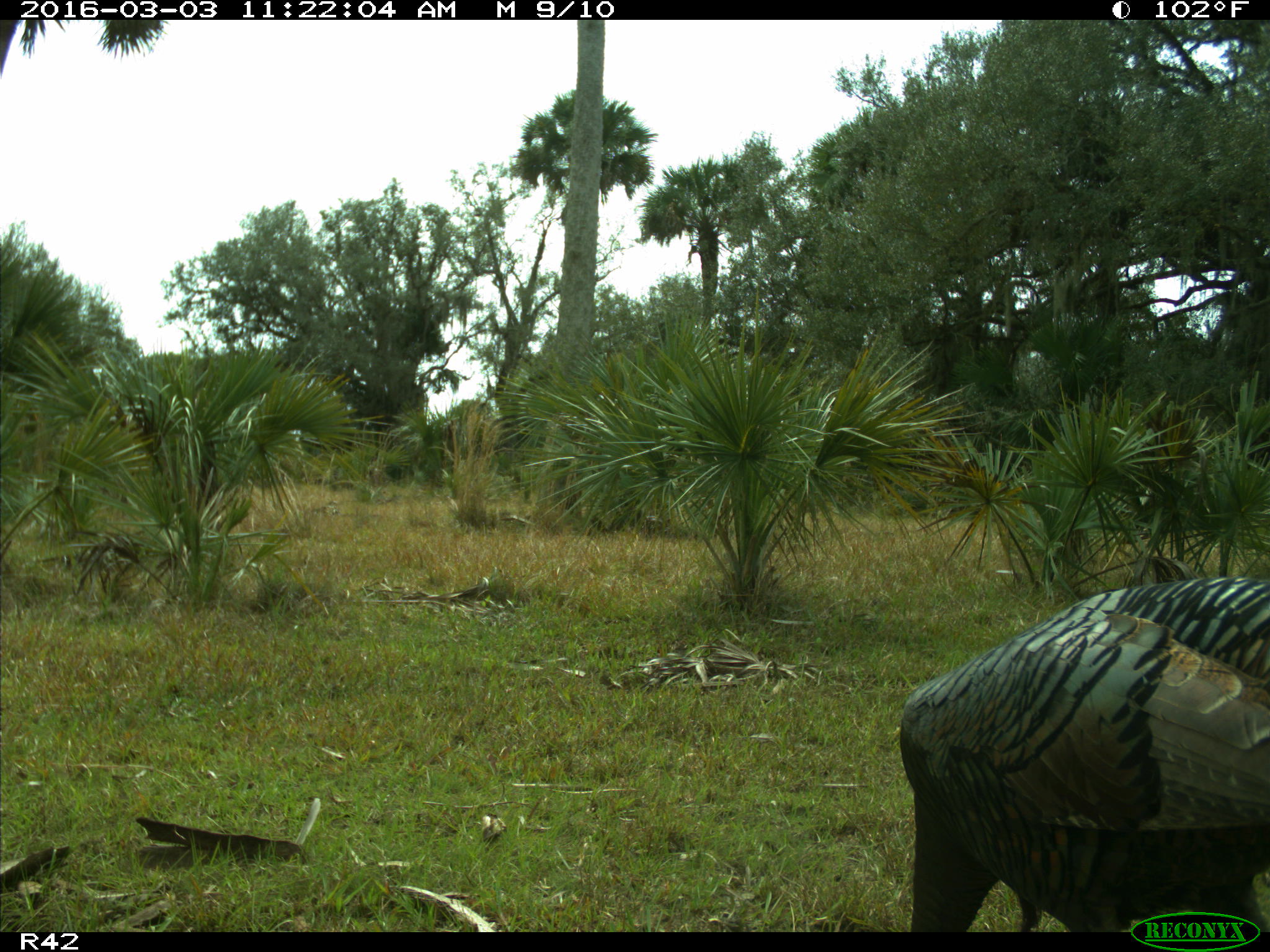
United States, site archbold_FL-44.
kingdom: Animalia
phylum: Chordata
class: Aves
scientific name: Aves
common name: birds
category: unidentified bird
Unidentified bird (birds) (Aves).